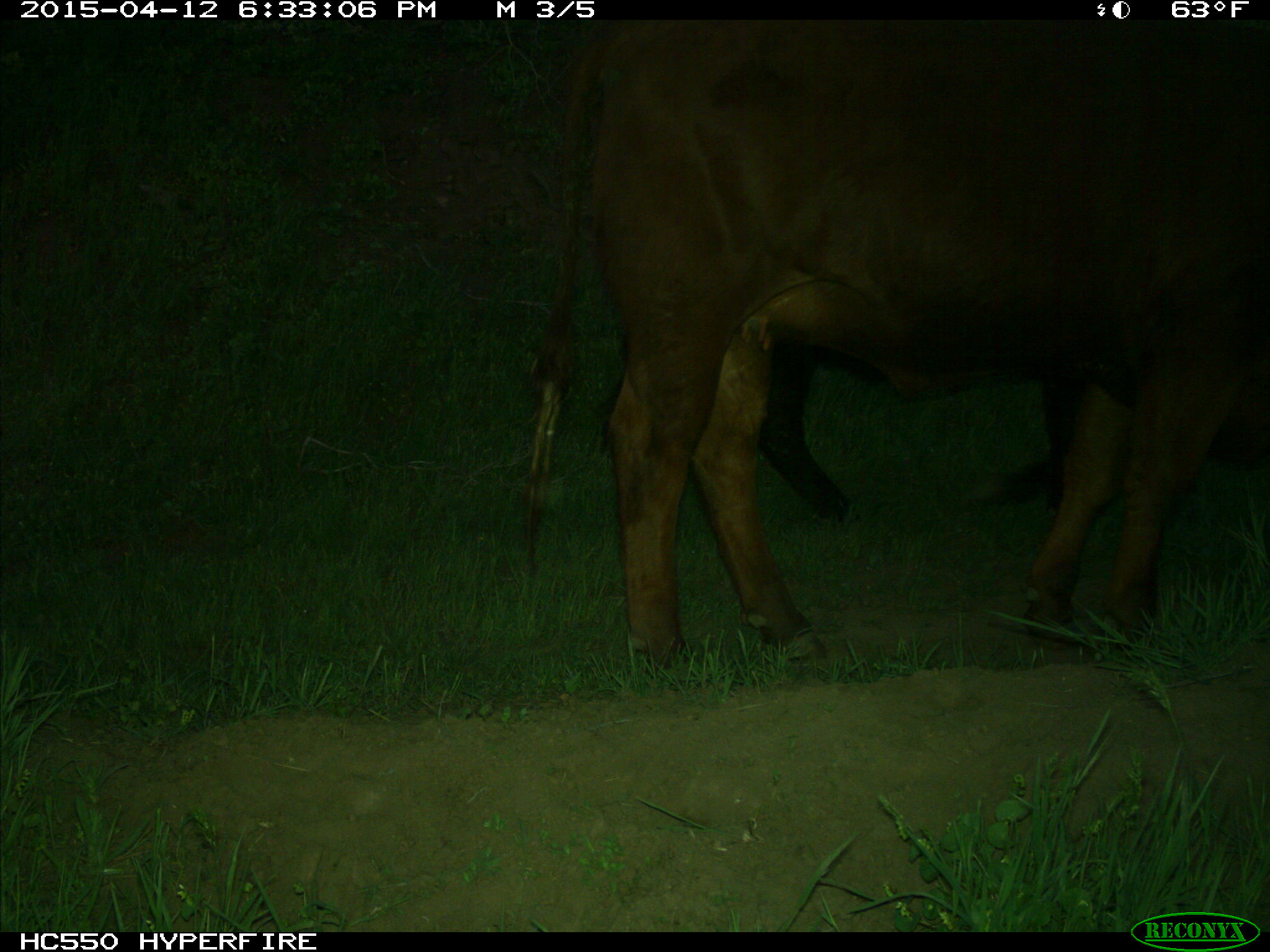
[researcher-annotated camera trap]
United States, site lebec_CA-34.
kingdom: Animalia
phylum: Chordata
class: Mammalia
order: Artiodactyla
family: Bovidae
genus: Bos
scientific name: Bos taurus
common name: domestic cow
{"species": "Bos taurus (domestic cow)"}